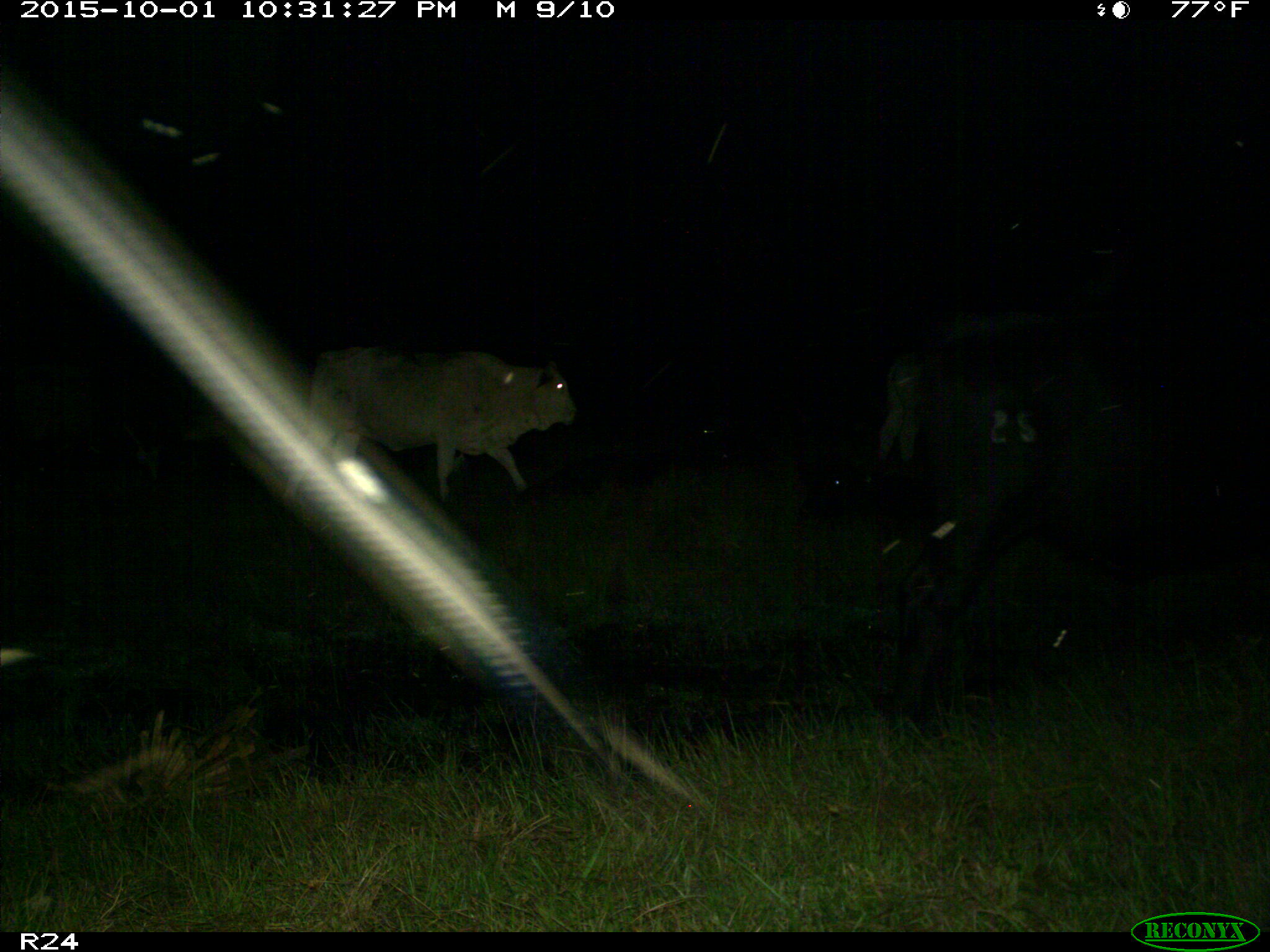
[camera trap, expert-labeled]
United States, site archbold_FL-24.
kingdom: Animalia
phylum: Chordata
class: Mammalia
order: Artiodactyla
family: Bovidae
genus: Bos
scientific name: Bos taurus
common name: domestic cow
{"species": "Bos taurus (domestic cow)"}